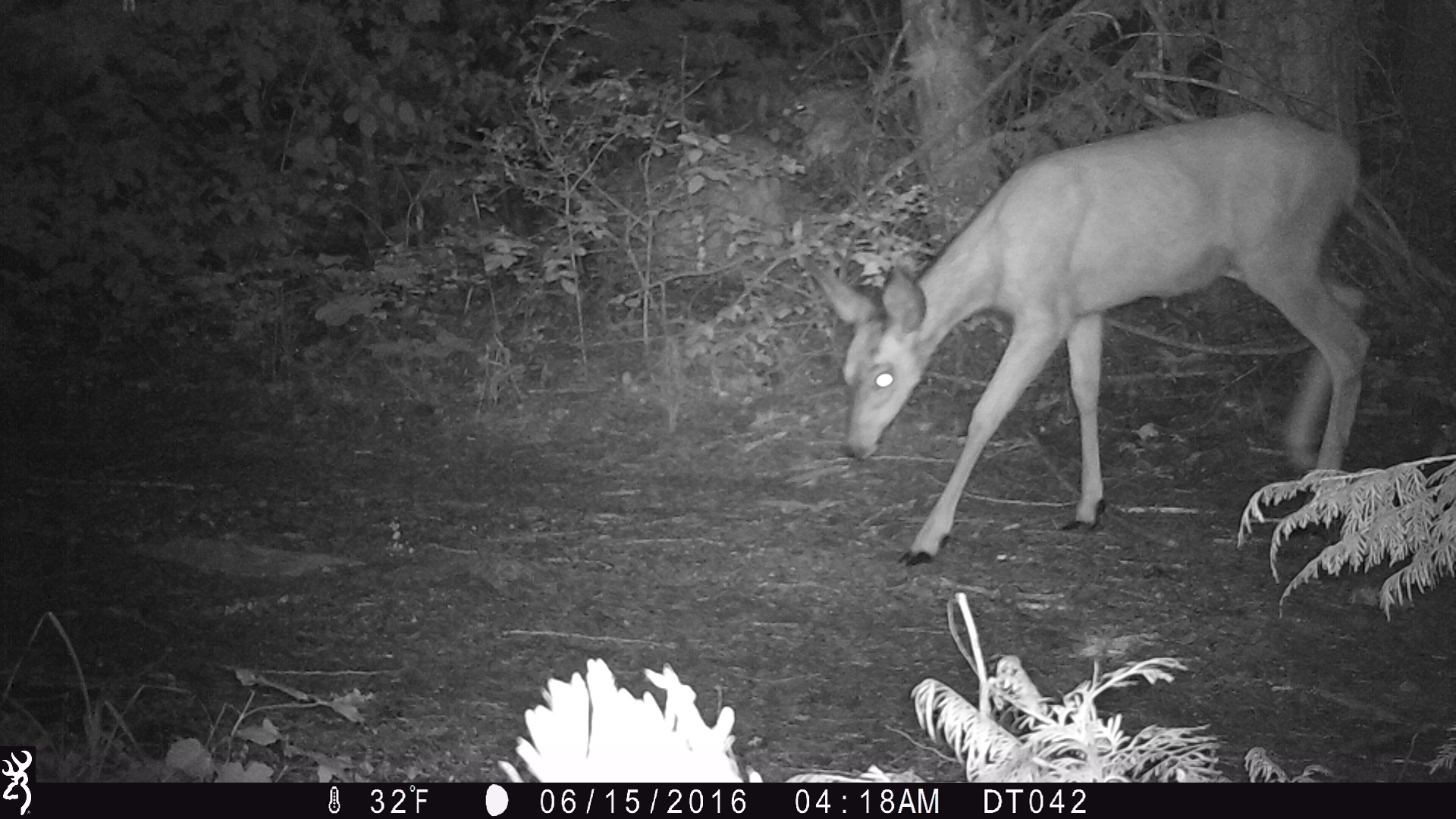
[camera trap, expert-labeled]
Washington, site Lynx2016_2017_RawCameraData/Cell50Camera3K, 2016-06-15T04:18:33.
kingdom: Animalia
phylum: Chordata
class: Mammalia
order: Artiodactyla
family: Cervidae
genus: Odocoileus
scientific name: Odocoileus hemionus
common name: mule deer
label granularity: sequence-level